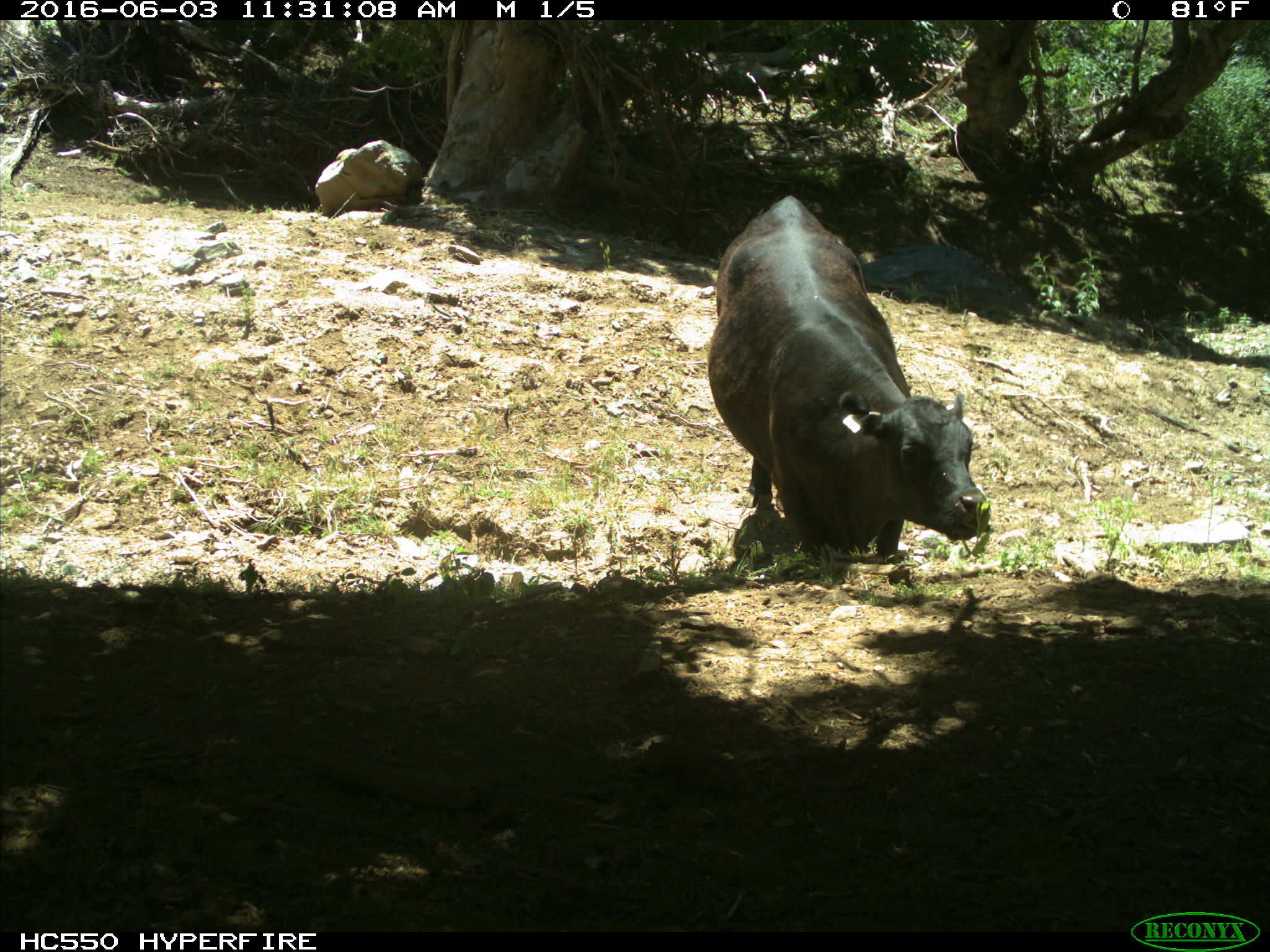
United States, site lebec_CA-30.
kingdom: Animalia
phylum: Chordata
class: Mammalia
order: Artiodactyla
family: Bovidae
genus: Bos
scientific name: Bos taurus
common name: domestic cow